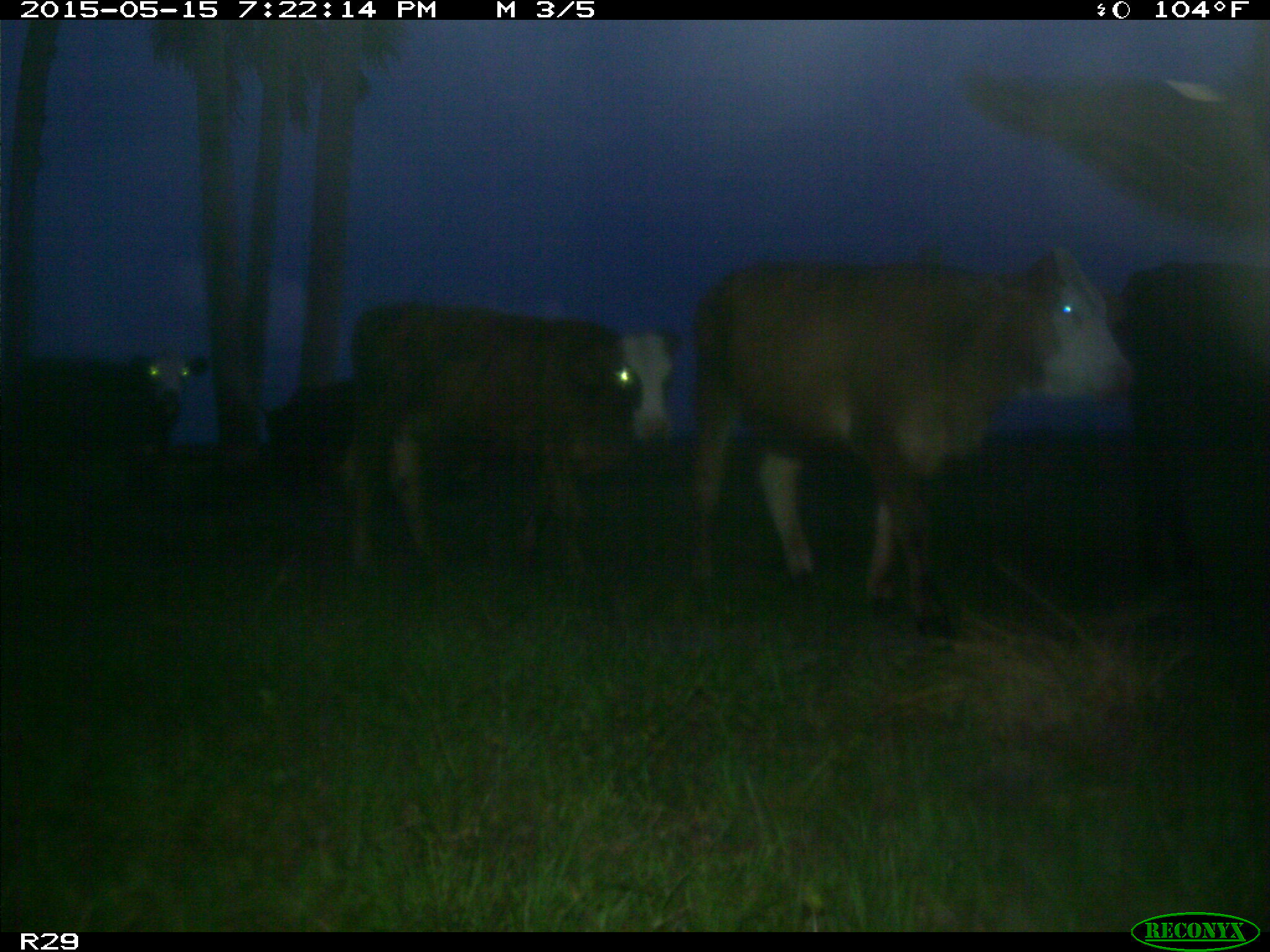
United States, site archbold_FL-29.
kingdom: Animalia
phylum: Chordata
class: Mammalia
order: Artiodactyla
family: Bovidae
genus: Bos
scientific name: Bos taurus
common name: domestic cow